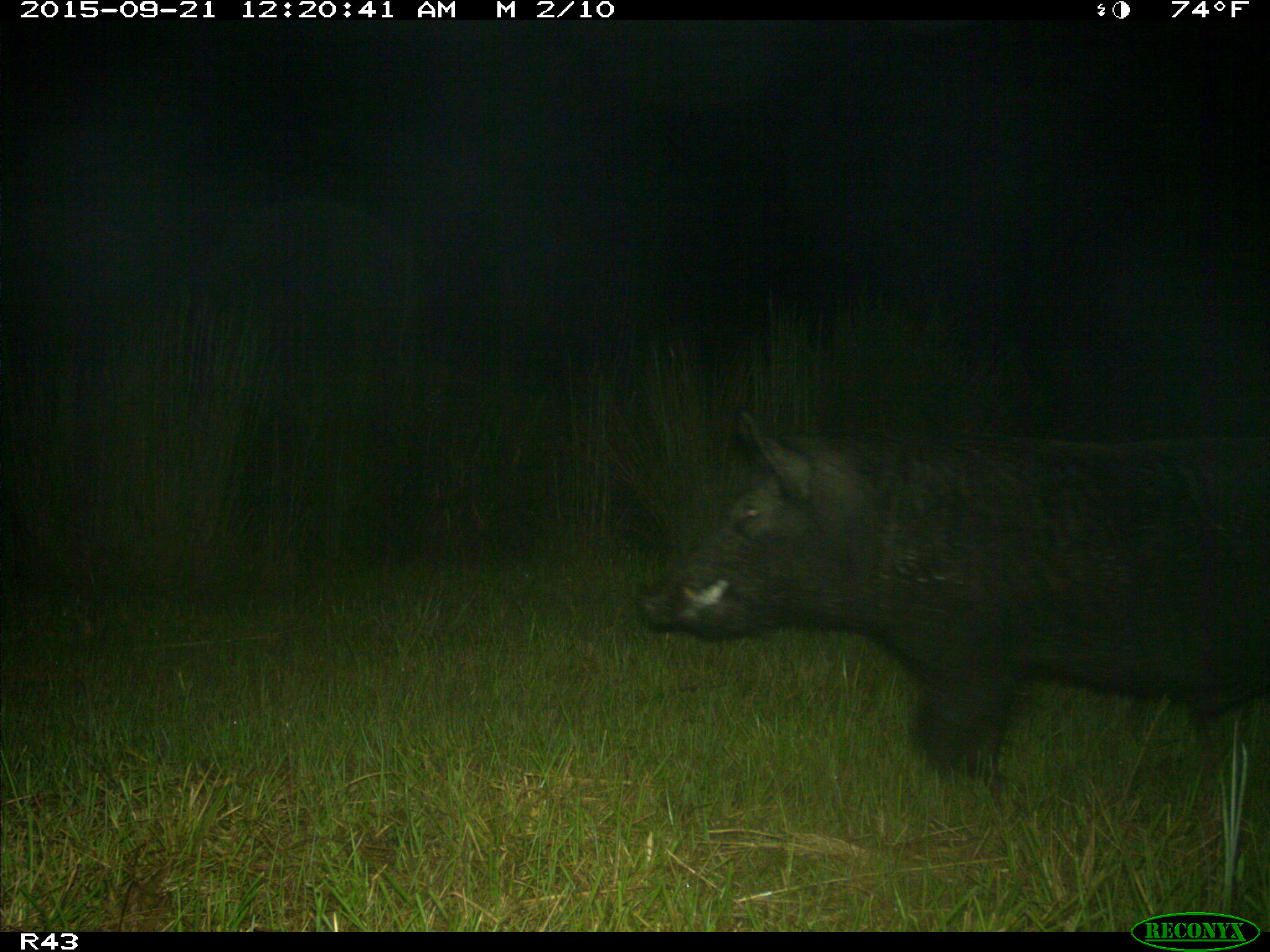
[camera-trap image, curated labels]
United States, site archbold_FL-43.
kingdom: Animalia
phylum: Chordata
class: Mammalia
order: Artiodactyla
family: Suidae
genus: Sus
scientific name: Sus scrofa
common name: wild boar